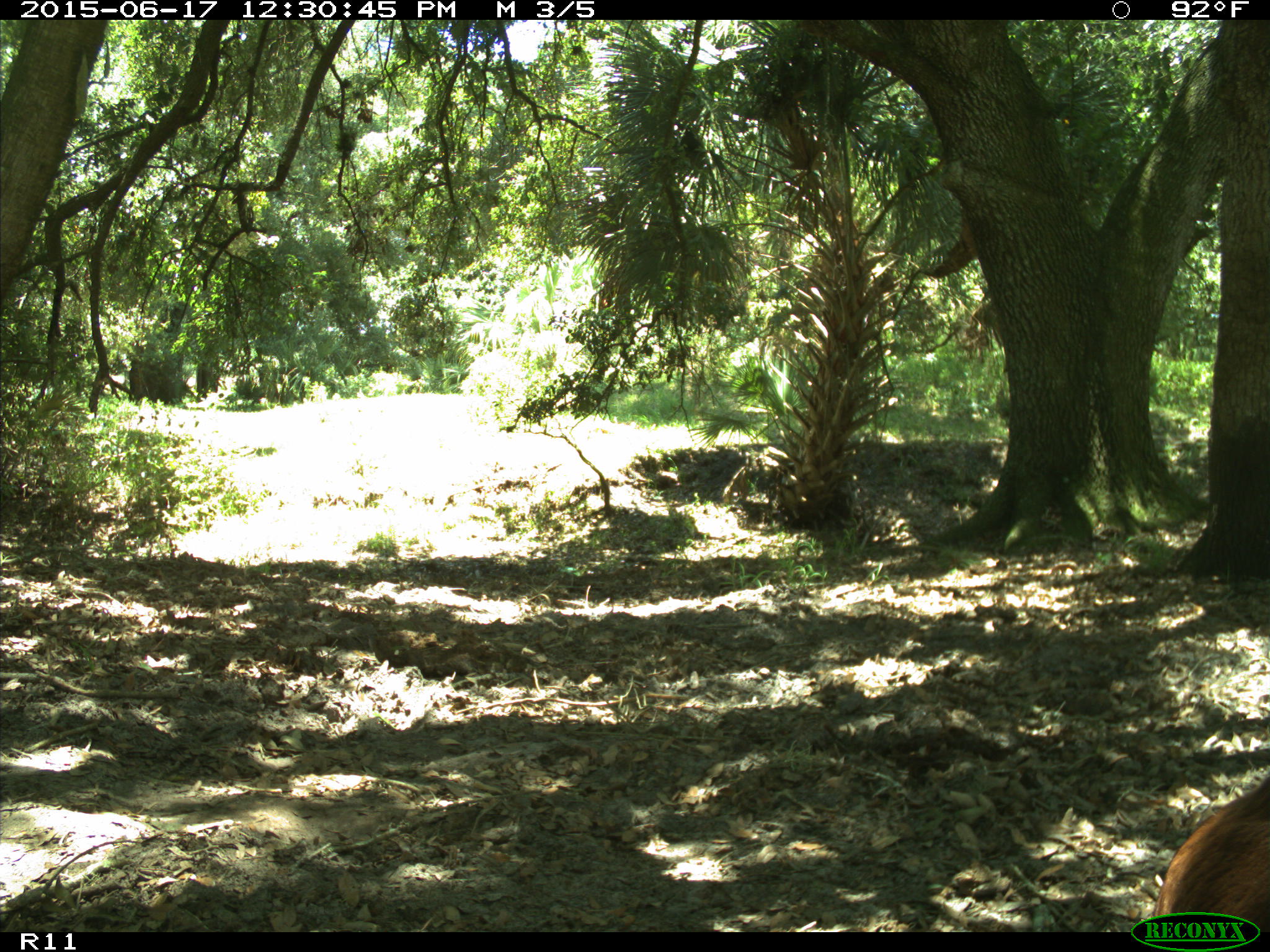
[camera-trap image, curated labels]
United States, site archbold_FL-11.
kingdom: Animalia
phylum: Chordata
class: Mammalia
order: Artiodactyla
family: Bovidae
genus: Bos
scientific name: Bos taurus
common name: domestic cow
Bos taurus (domestic cow).